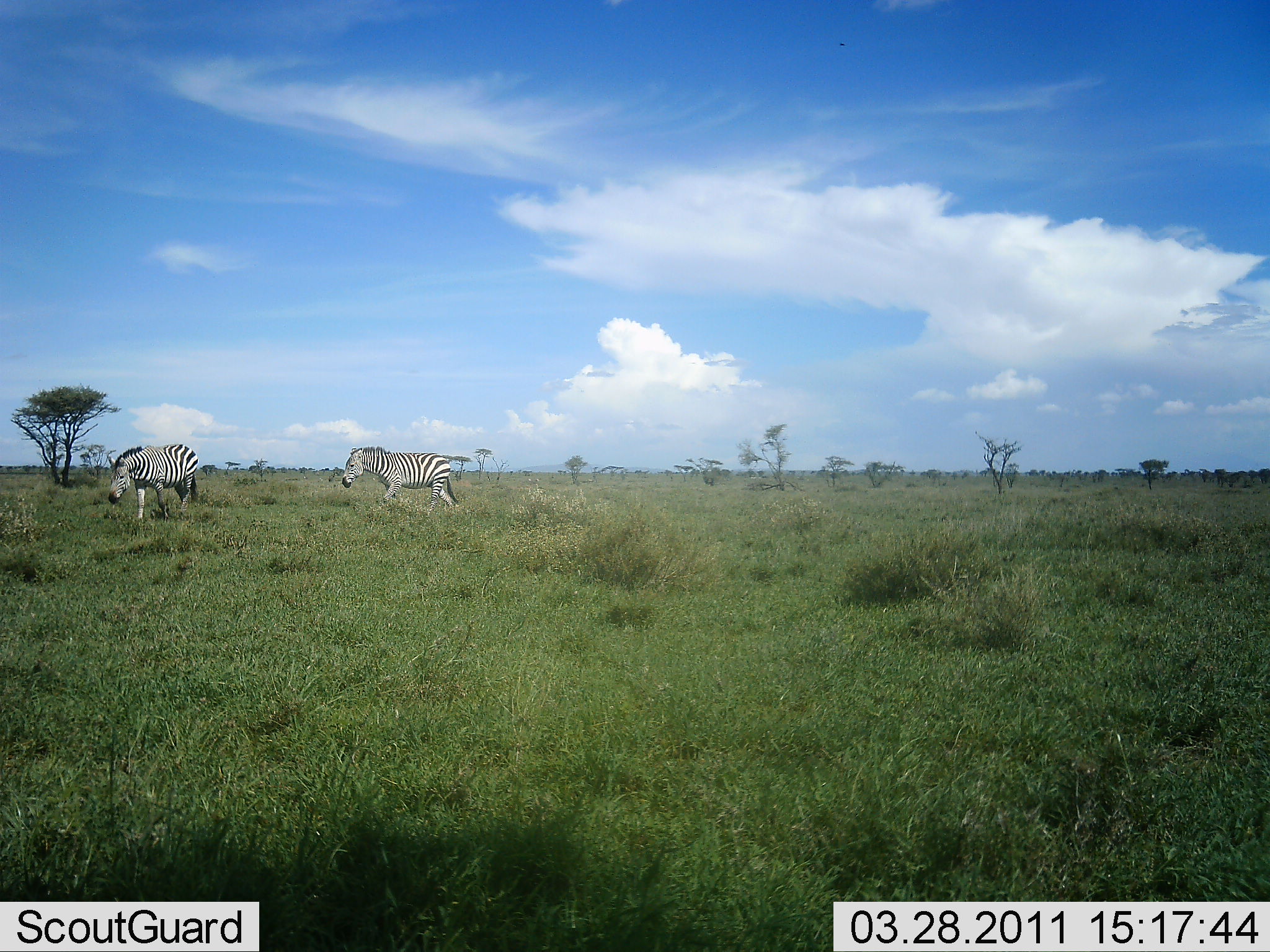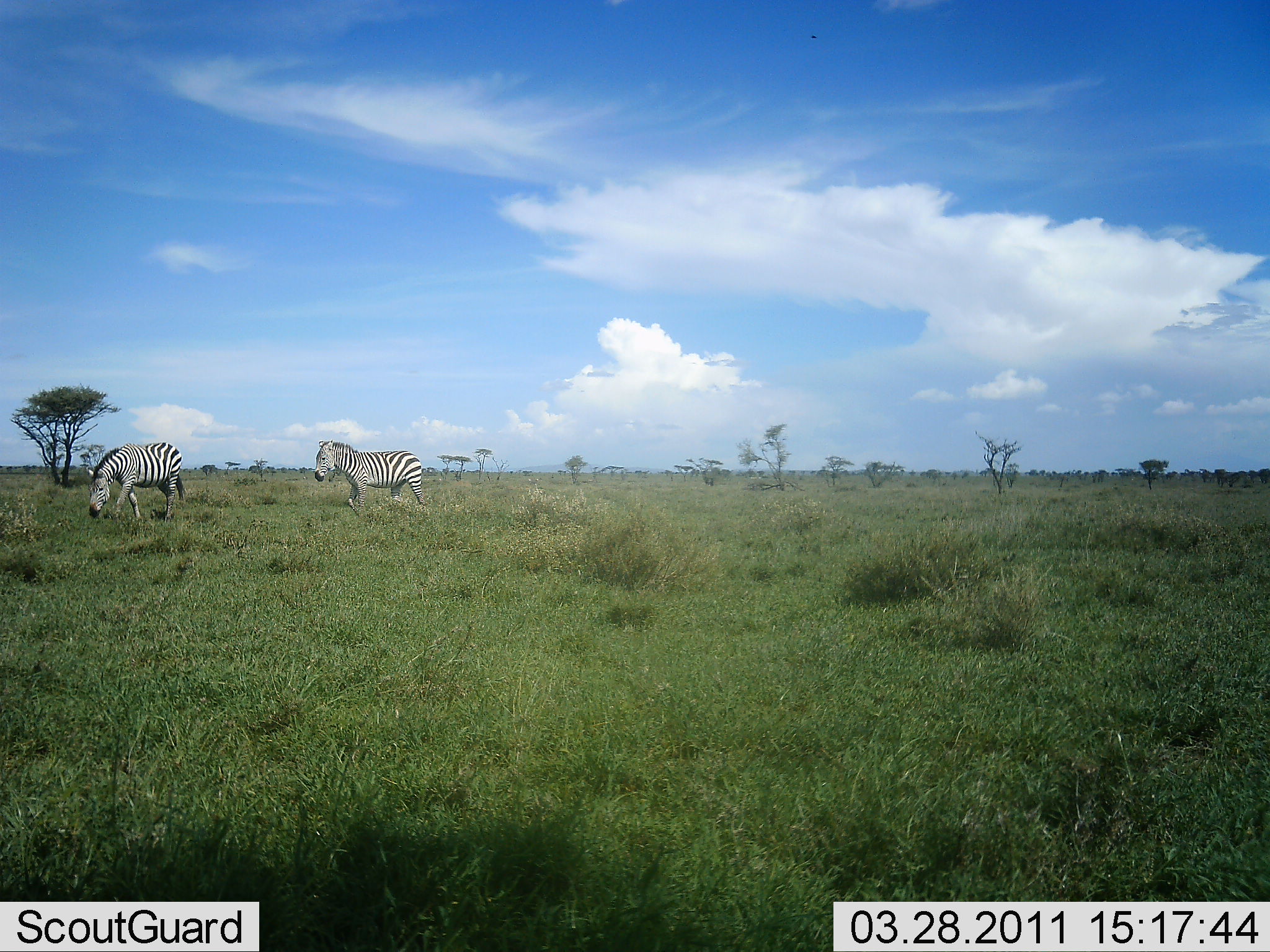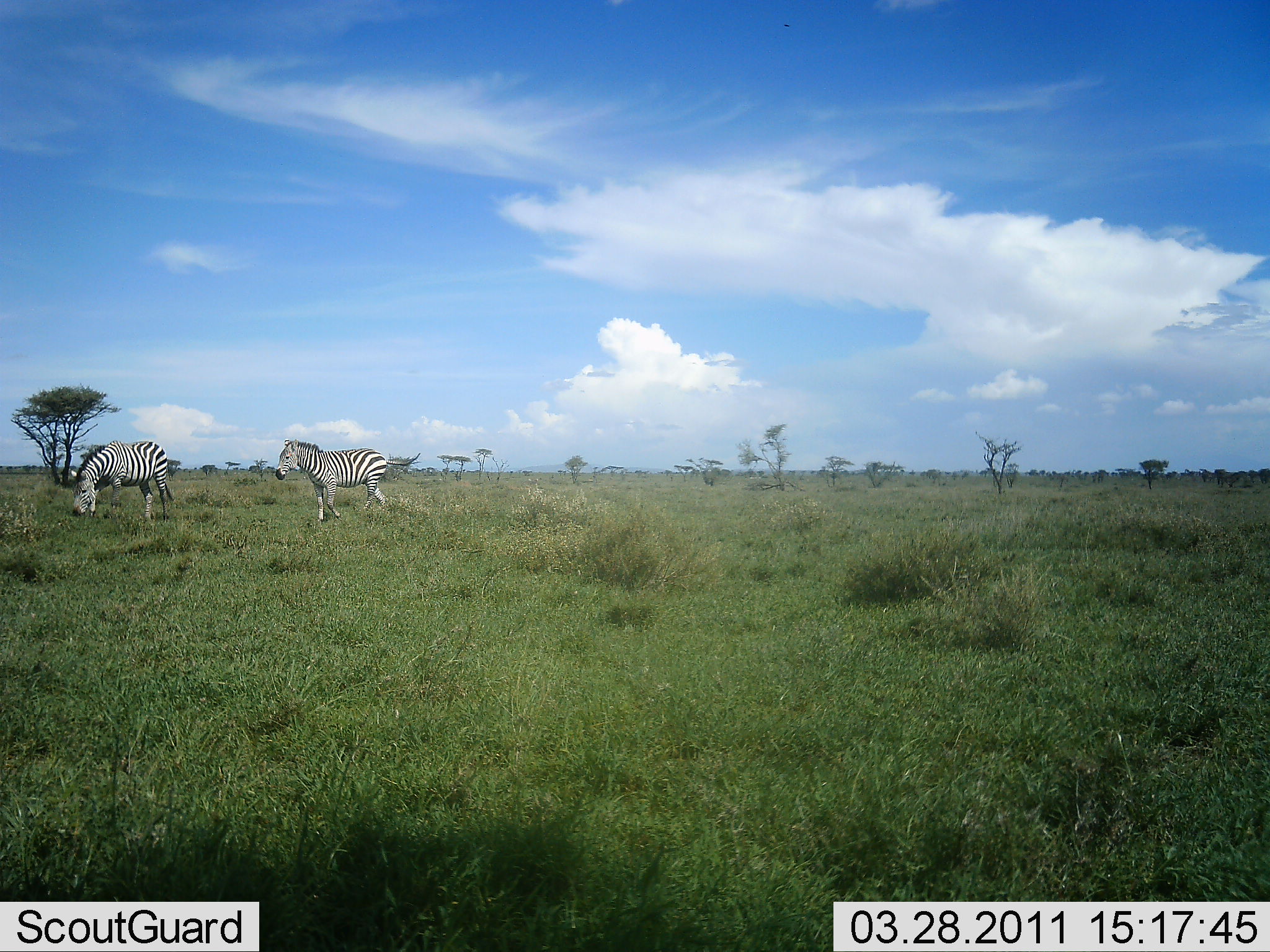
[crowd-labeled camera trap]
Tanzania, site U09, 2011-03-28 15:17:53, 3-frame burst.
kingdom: Animalia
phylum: Chordata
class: Mammalia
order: Perissodactyla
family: Equidae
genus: Equus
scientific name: Equus quagga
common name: plains zebra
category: zebra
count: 2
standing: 29%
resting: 0%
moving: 79%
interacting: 0%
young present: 0%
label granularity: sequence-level